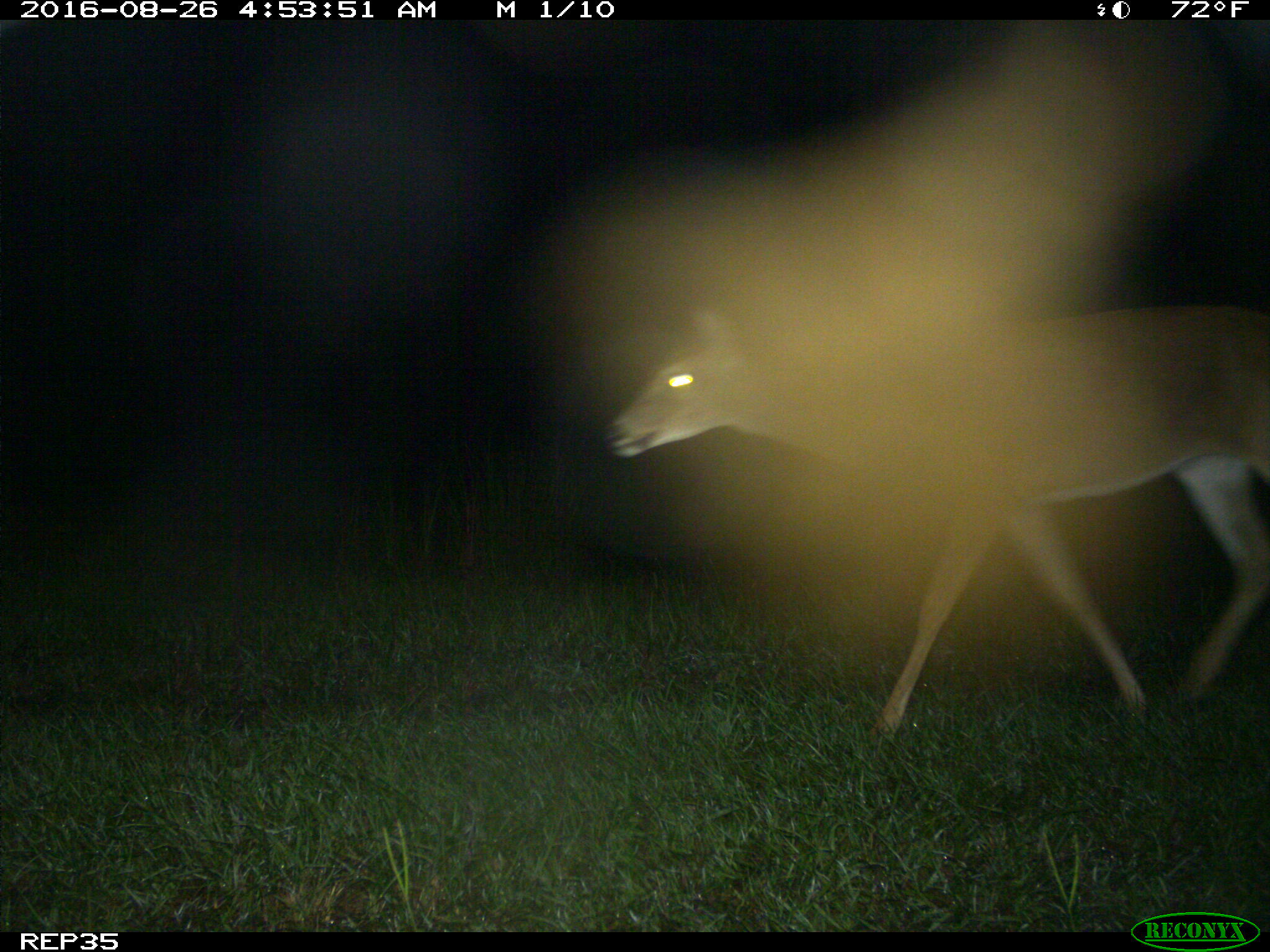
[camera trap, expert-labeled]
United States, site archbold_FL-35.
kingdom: Animalia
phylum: Chordata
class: Mammalia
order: Artiodactyla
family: Cervidae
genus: Odocoileus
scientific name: Odocoileus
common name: deer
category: unidentified deer